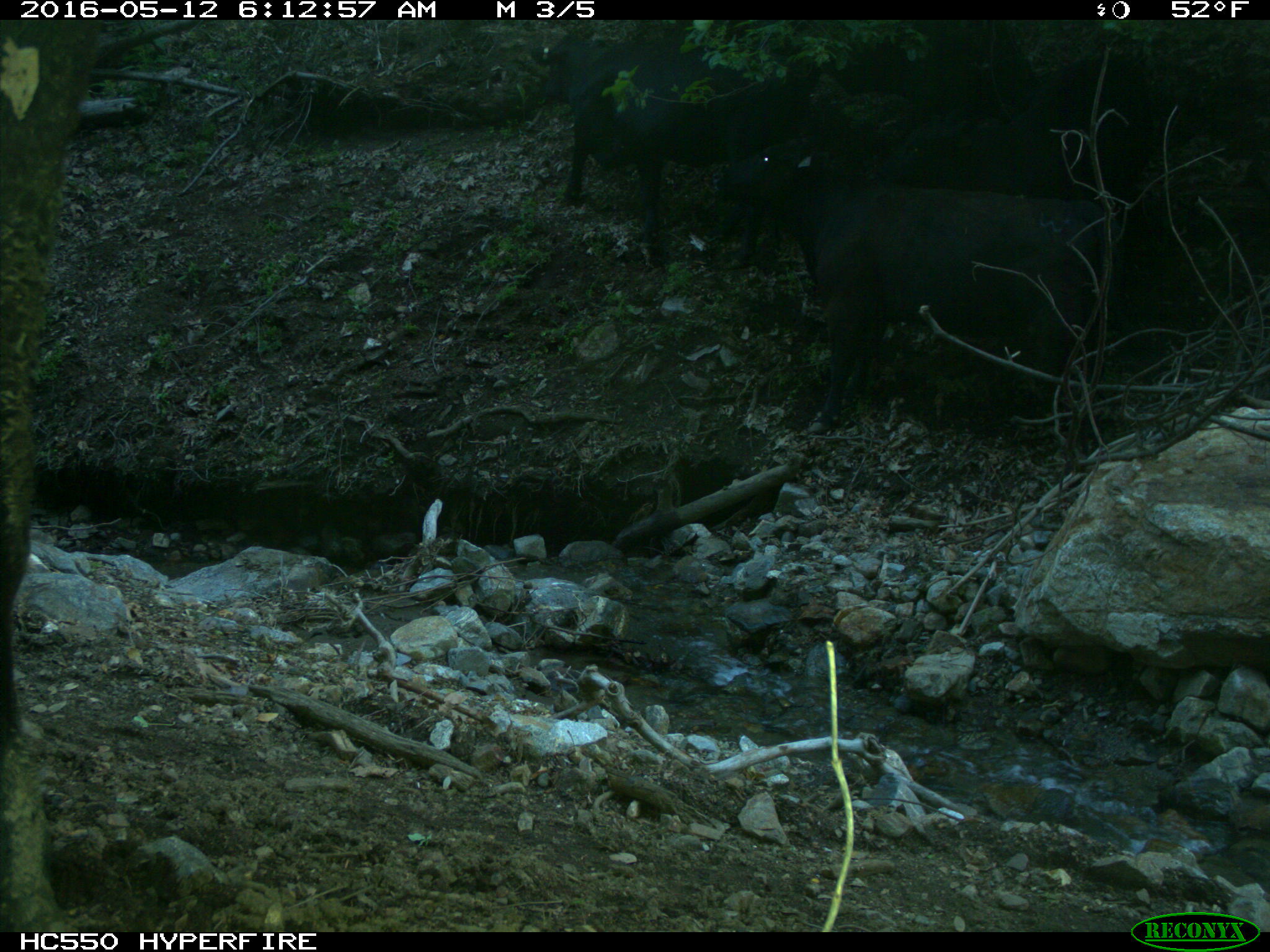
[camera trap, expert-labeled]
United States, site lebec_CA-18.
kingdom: Animalia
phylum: Chordata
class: Mammalia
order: Artiodactyla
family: Bovidae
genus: Bos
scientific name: Bos taurus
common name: domestic cow